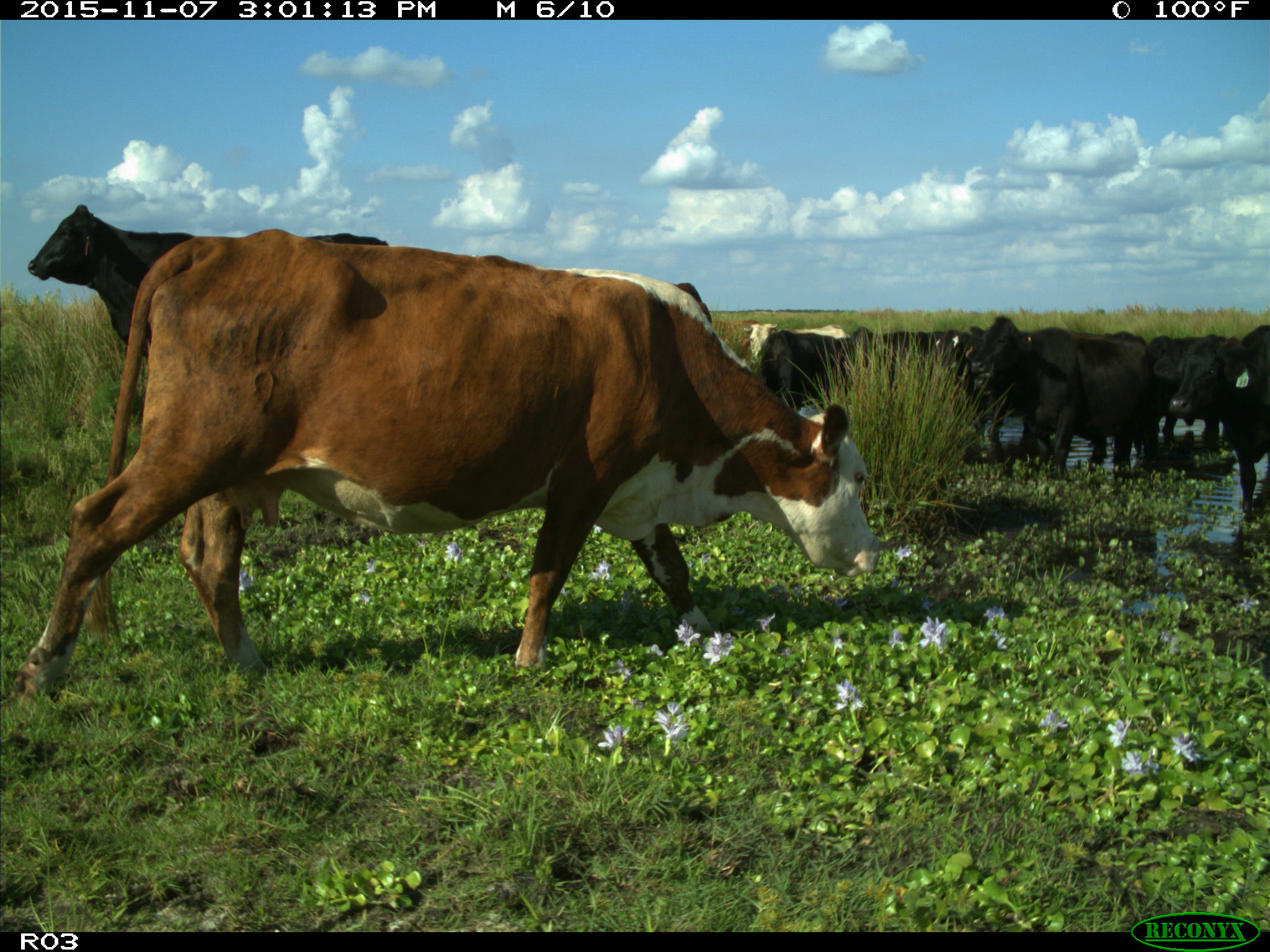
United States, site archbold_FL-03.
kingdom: Animalia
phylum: Chordata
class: Mammalia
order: Artiodactyla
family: Bovidae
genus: Bos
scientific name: Bos taurus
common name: domestic cow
Bos taurus (domestic cow).